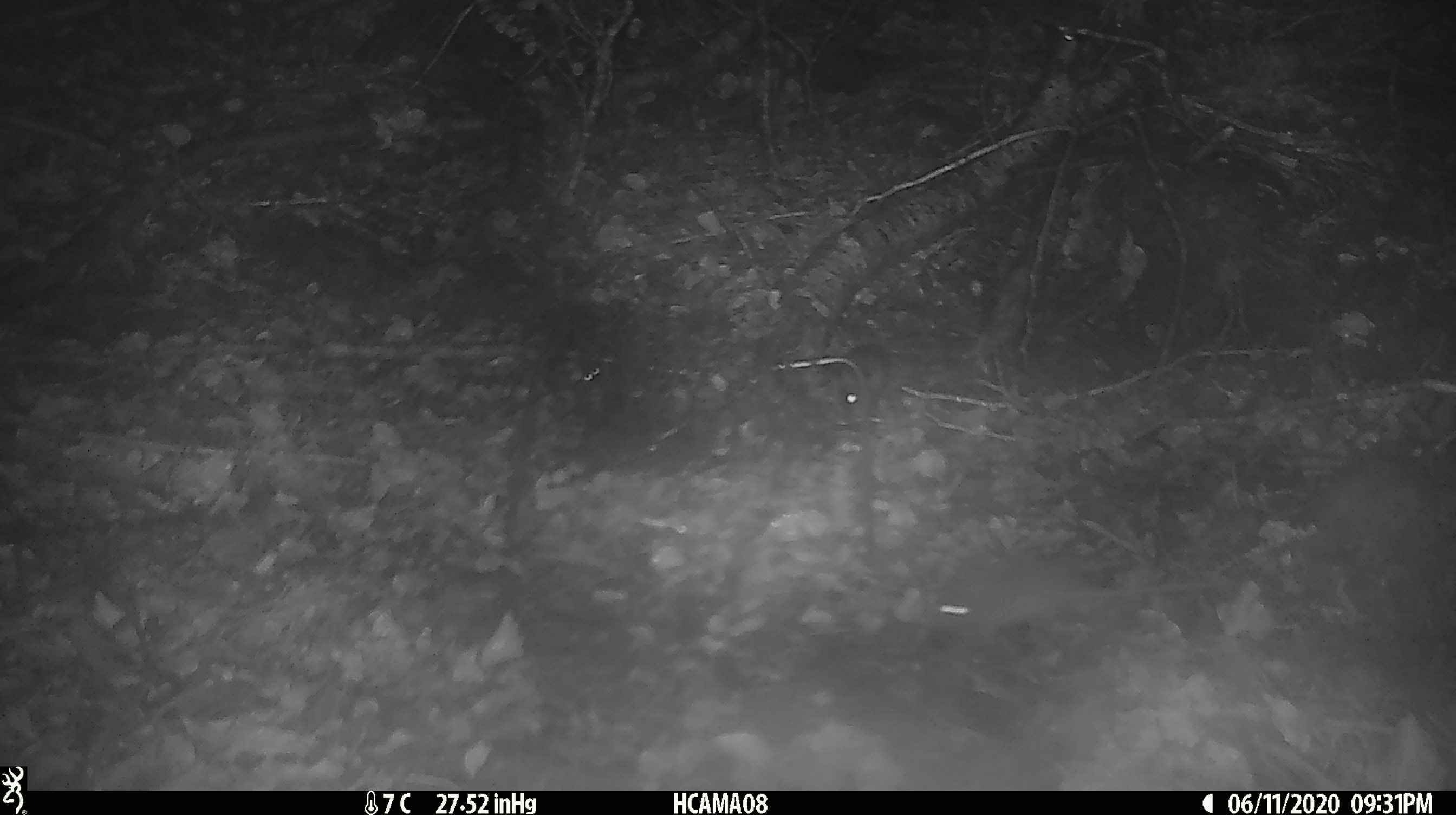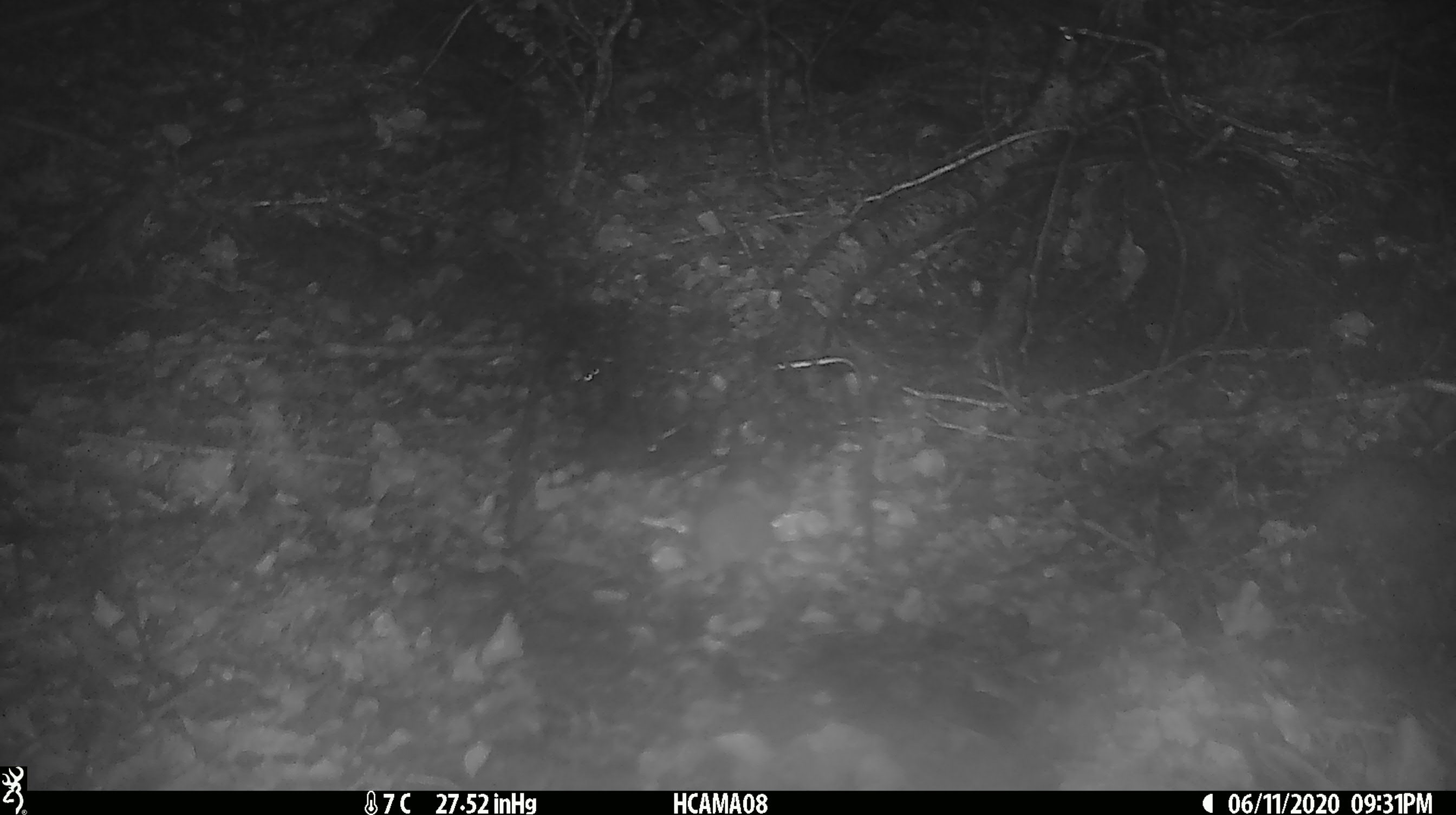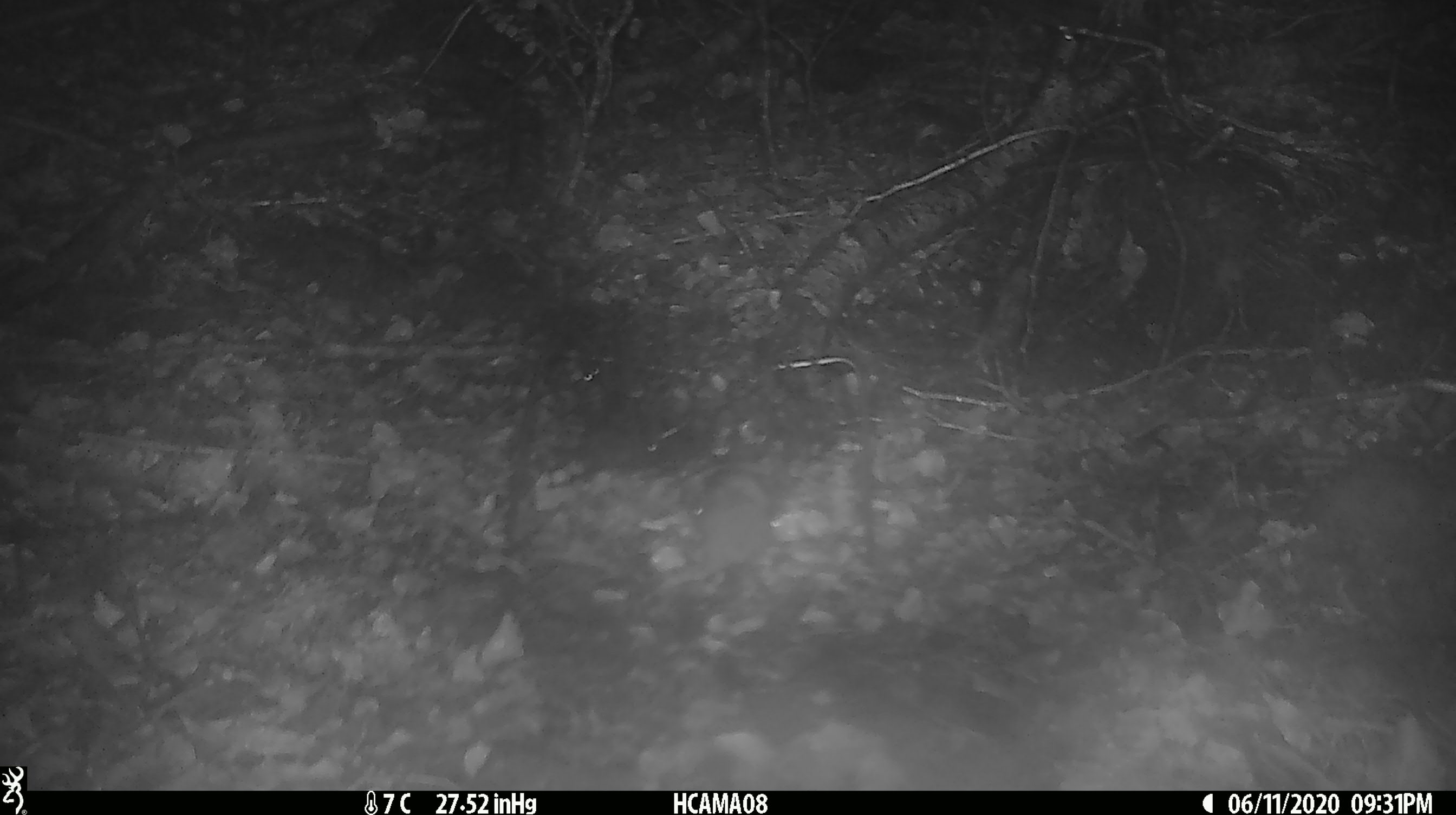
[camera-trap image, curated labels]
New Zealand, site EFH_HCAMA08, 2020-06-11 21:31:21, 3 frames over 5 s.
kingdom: Animalia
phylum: Chordata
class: Mammalia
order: Rodentia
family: Muridae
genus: Mus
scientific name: Mus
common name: mouse